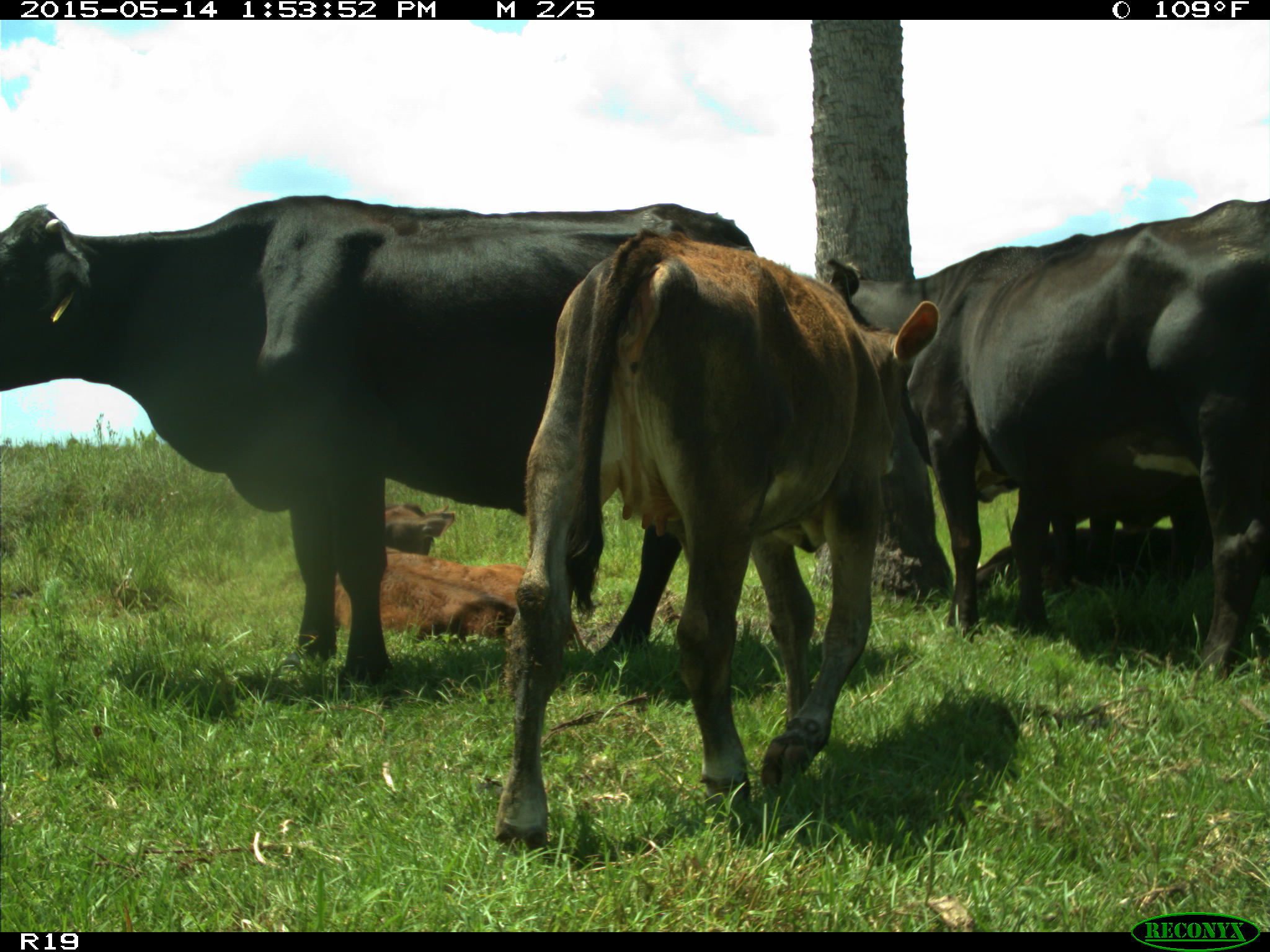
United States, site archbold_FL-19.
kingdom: Animalia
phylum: Chordata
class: Mammalia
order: Artiodactyla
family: Bovidae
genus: Bos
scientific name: Bos taurus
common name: domestic cow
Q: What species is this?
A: Bos taurus (domestic cow).